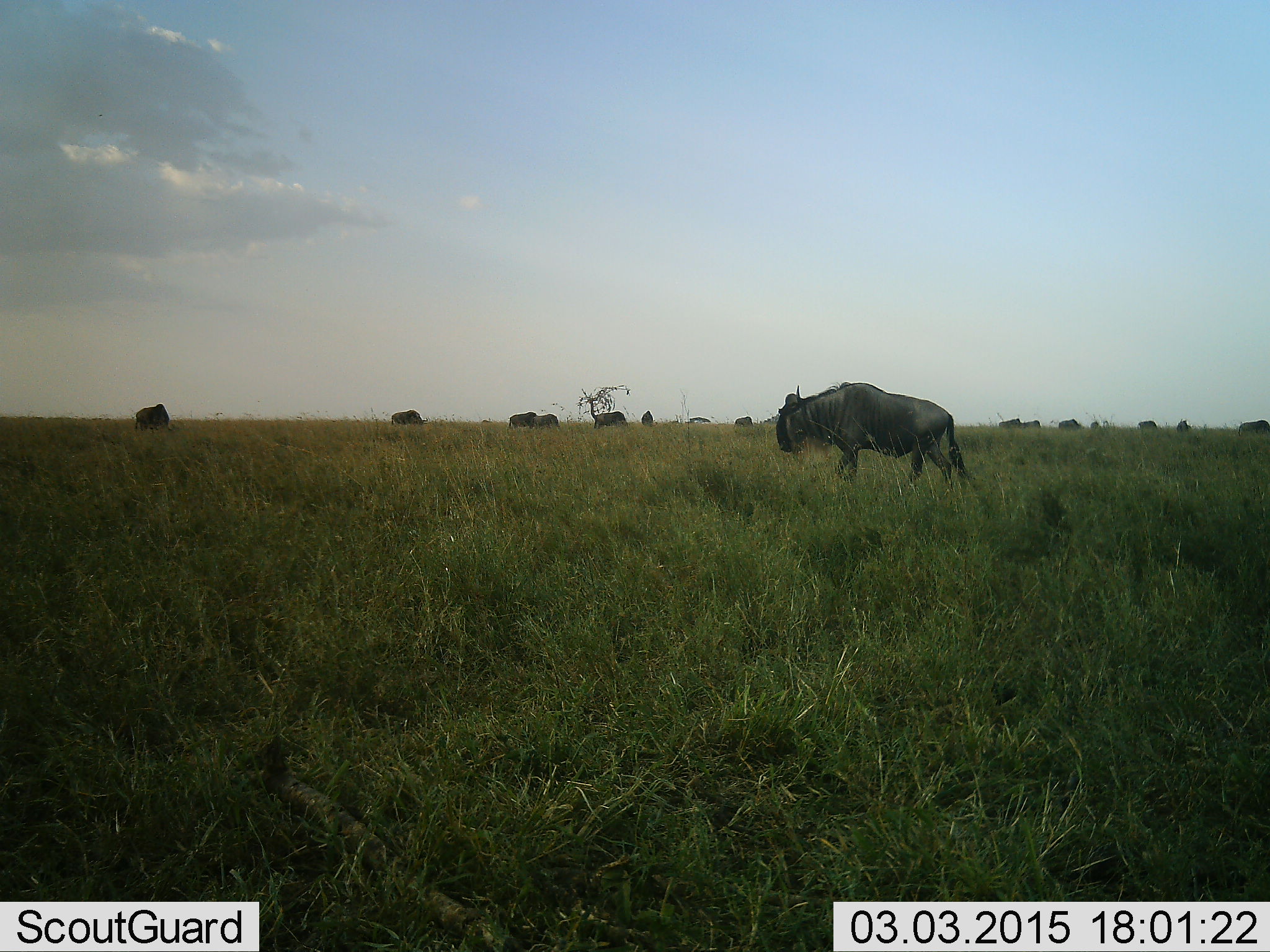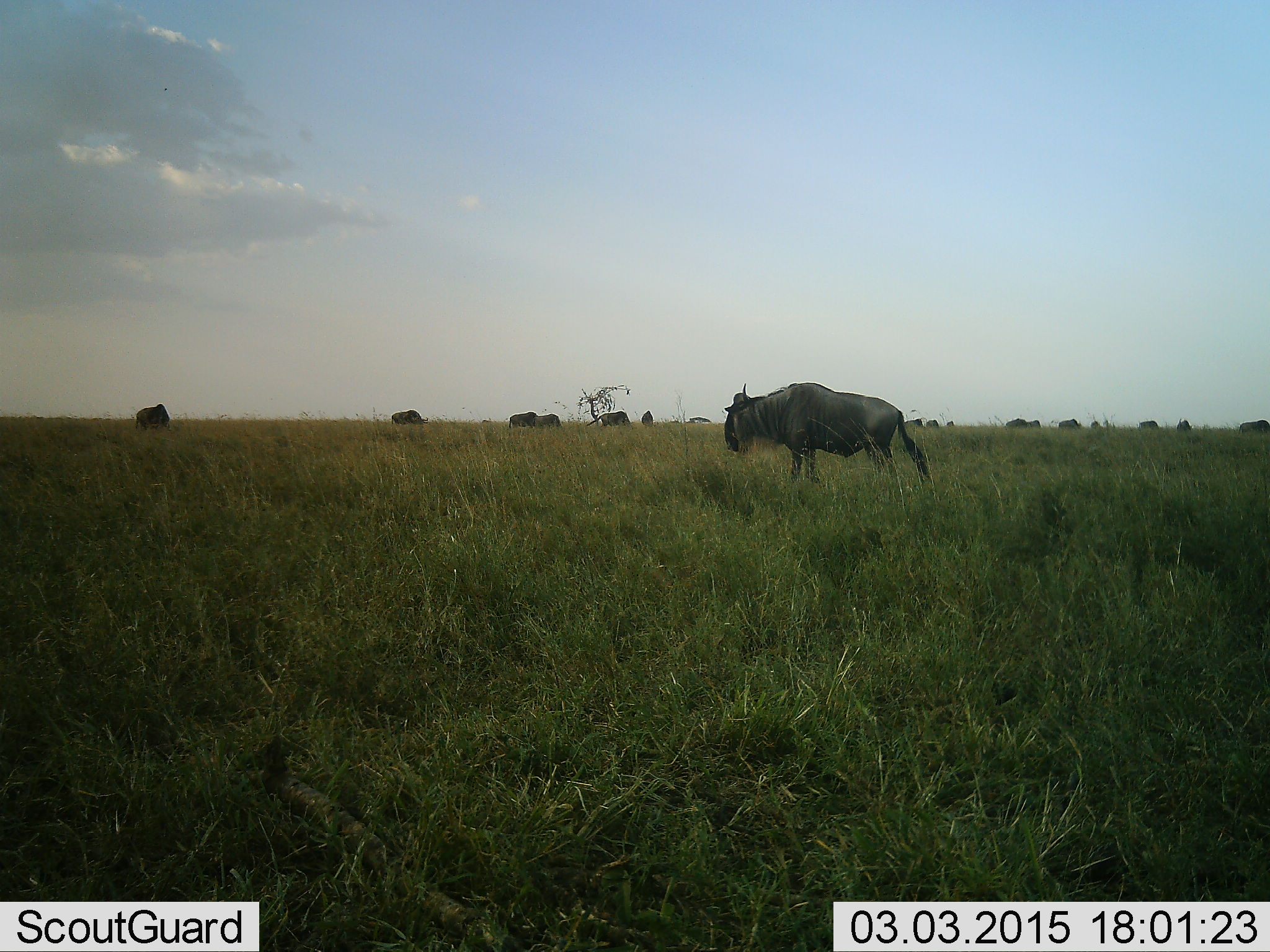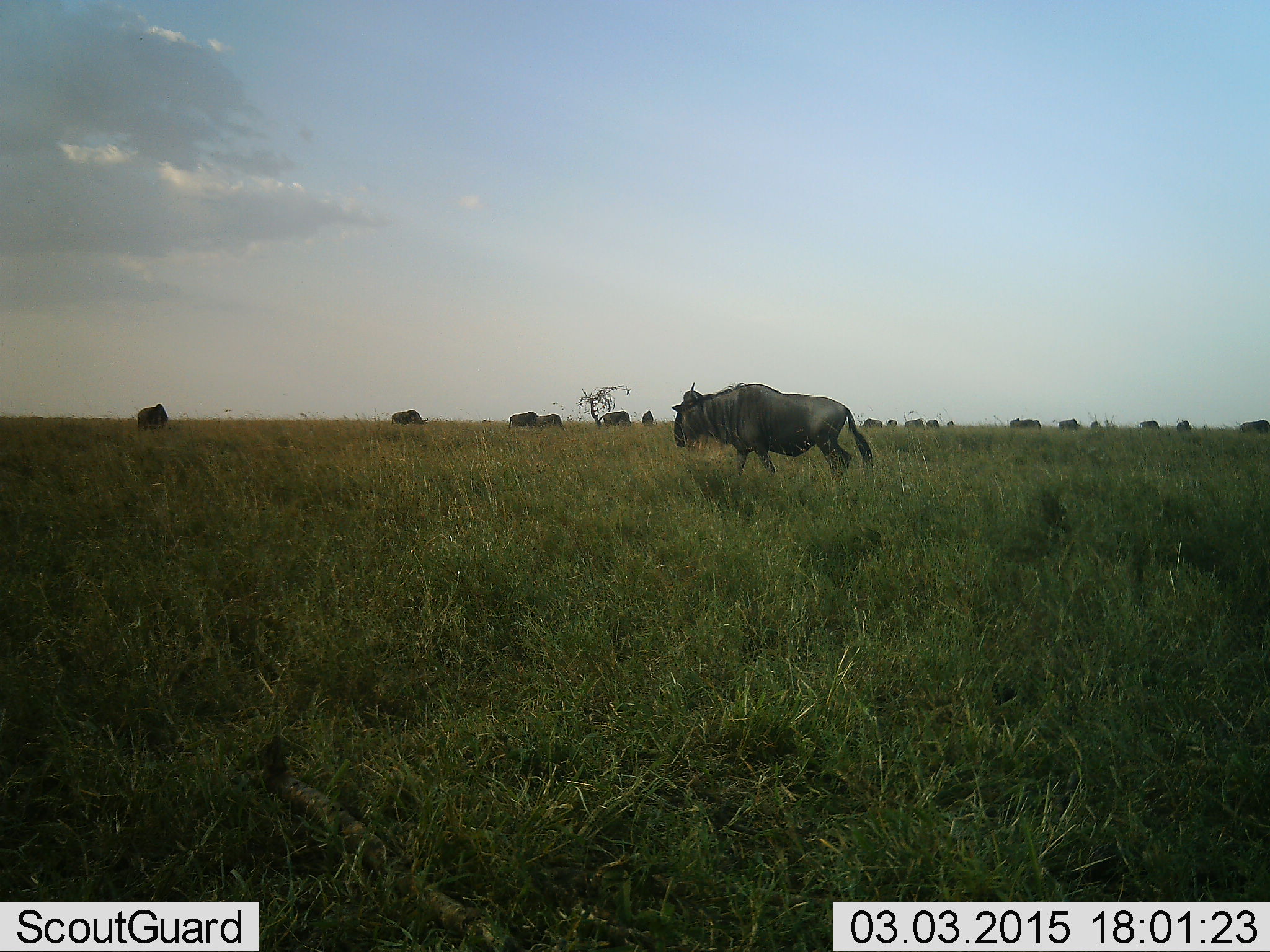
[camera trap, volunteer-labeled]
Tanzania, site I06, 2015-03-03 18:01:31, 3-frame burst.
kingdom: Animalia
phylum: Chordata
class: Mammalia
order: Artiodactyla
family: Bovidae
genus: Connochaetes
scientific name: Connochaetes taurinus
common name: blue wildebeest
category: wildebeest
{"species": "wildebeest (blue wildebeest) (Connochaetes taurinus)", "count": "11-50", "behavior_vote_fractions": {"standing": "70%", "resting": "0%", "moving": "90%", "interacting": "0%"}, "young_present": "0%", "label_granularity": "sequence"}